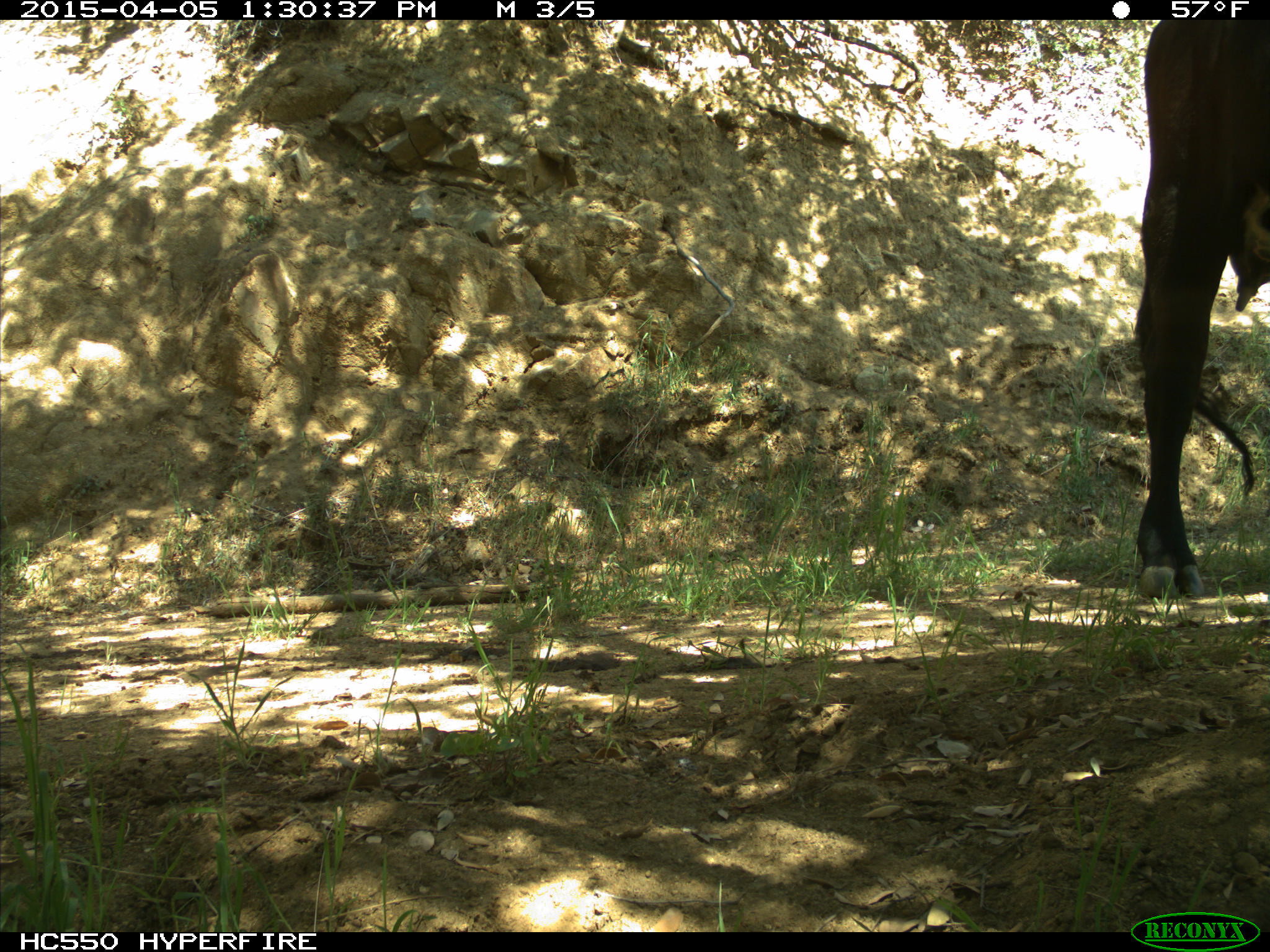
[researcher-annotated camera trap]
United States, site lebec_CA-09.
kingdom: Animalia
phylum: Chordata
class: Mammalia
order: Artiodactyla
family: Bovidae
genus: Bos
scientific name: Bos taurus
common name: domestic cow